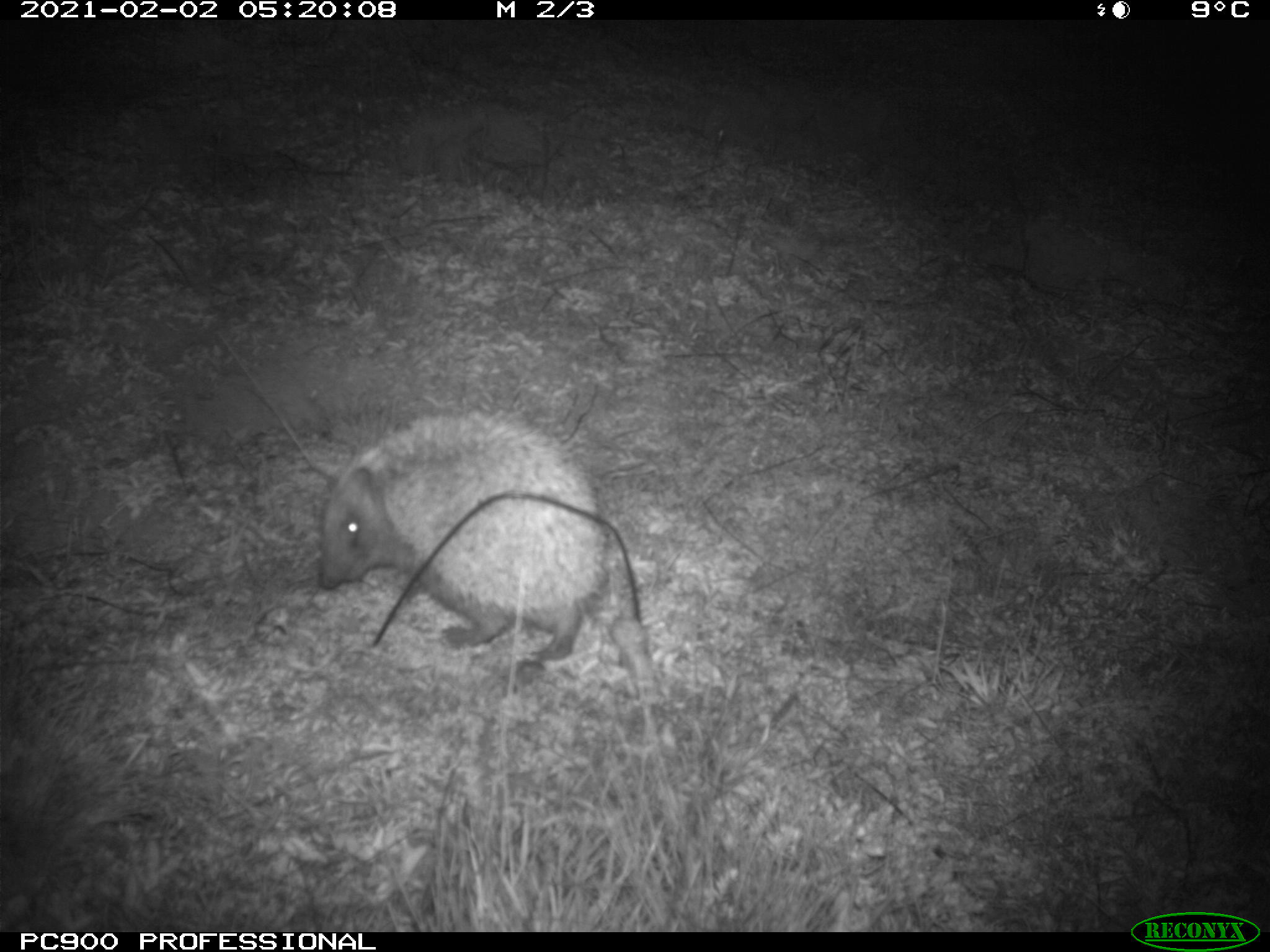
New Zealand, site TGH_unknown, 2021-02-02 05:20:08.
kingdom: Animalia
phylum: Chordata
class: Mammalia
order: Eulipotyphla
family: Erinaceidae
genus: Erinaceus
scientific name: Erinaceus europaeus europaeus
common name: european hedgehog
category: hedgehog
Hedgehog (european hedgehog) (Erinaceus europaeus europaeus).